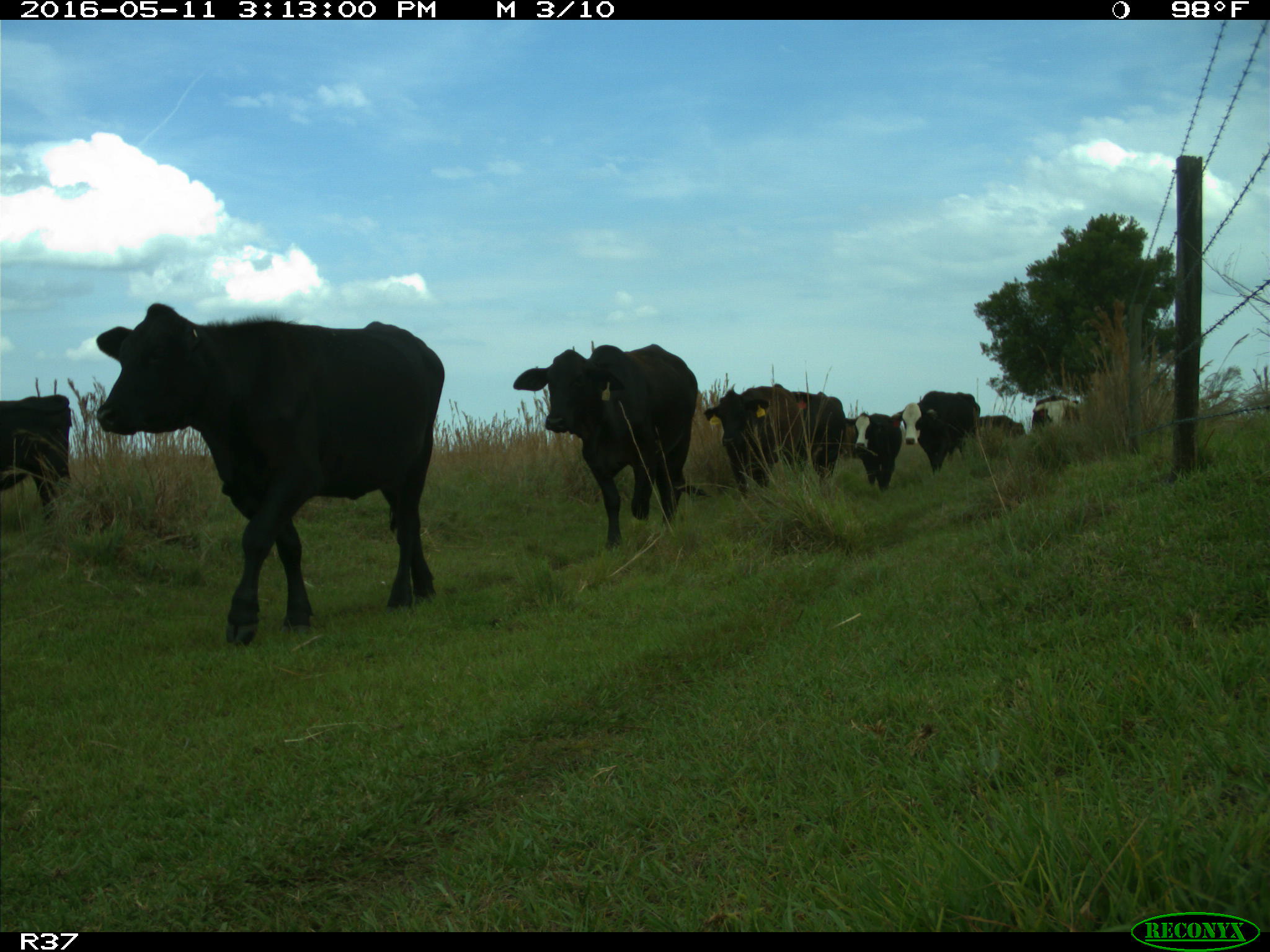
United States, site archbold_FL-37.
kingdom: Animalia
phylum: Chordata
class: Mammalia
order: Artiodactyla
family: Bovidae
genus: Bos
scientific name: Bos taurus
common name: domestic cow